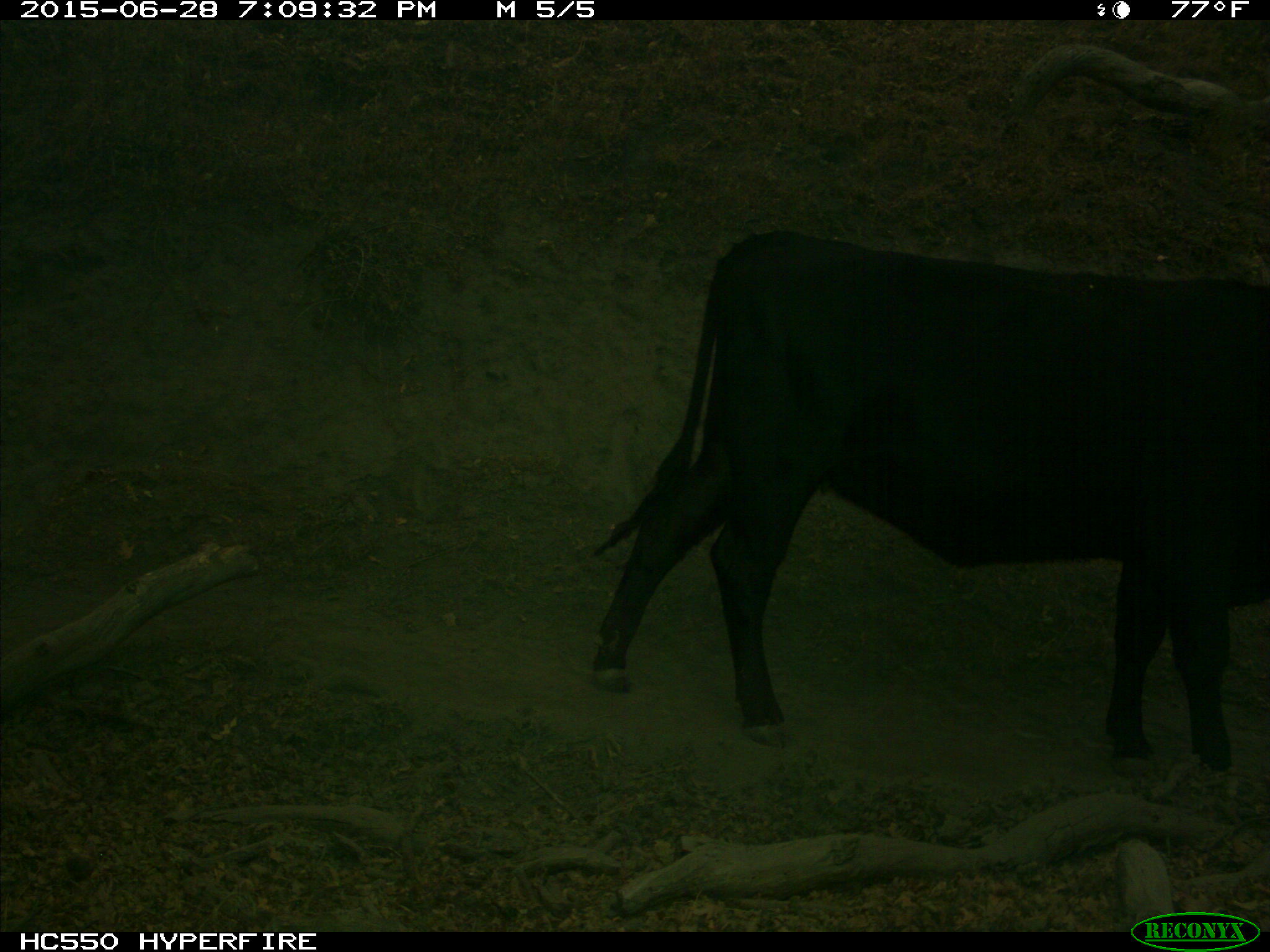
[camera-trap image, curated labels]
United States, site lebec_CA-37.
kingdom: Animalia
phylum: Chordata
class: Mammalia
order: Artiodactyla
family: Bovidae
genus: Bos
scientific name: Bos taurus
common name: domestic cow